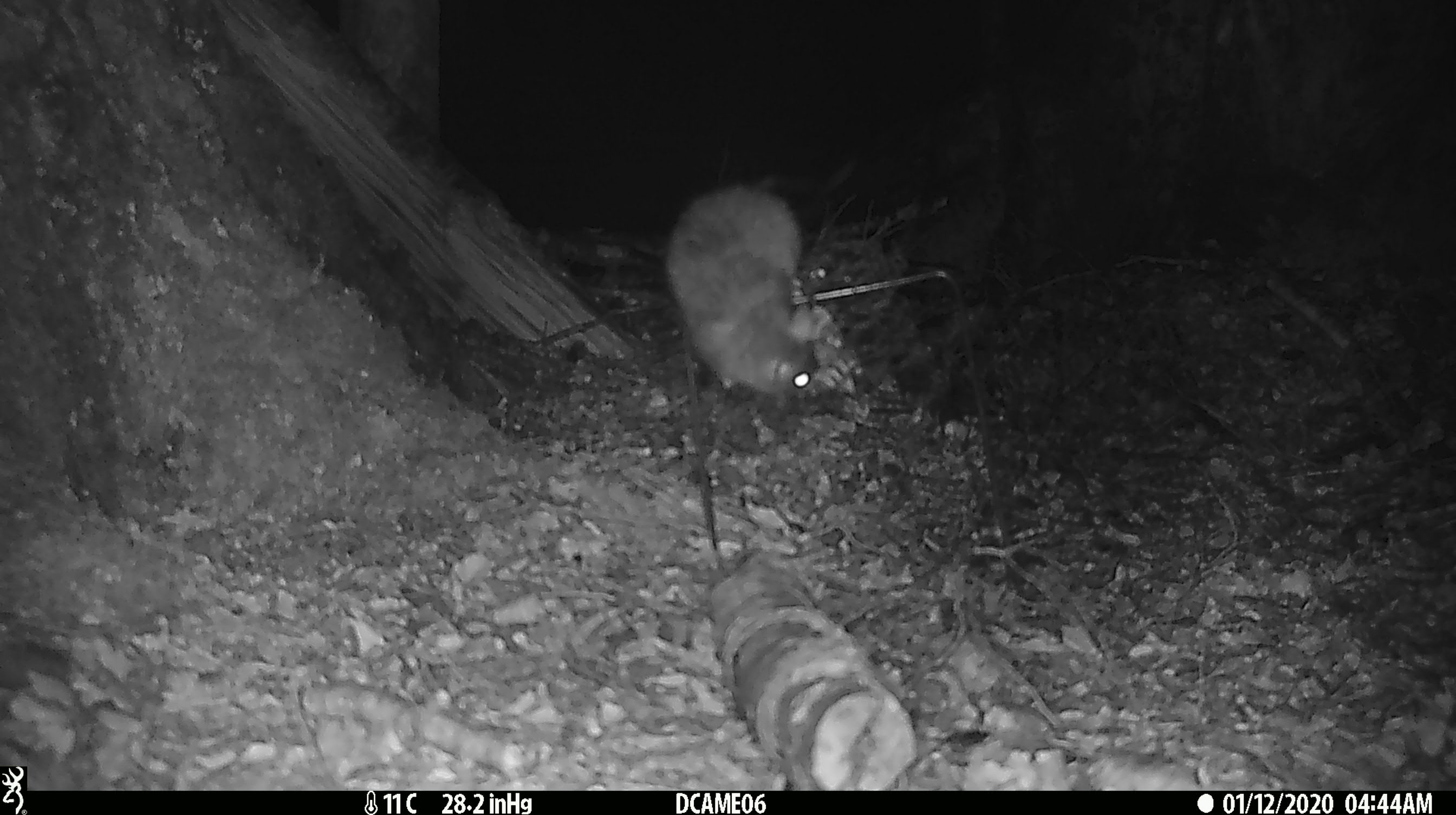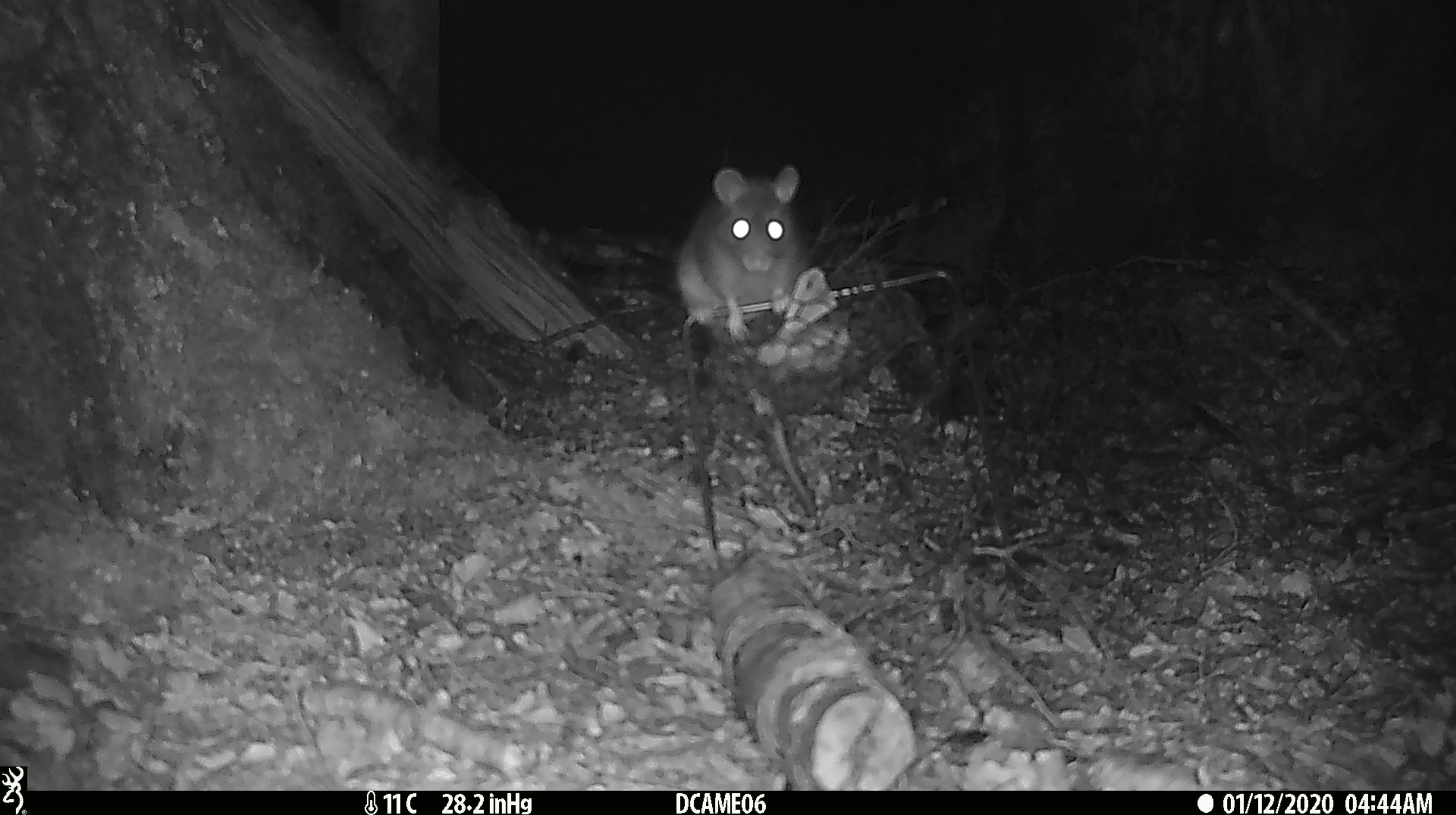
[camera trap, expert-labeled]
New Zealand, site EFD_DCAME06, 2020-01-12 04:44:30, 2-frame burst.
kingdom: Animalia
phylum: Chordata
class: Mammalia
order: Rodentia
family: Muridae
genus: Rattus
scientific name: Rattus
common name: rat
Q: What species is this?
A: Rat (Rattus).